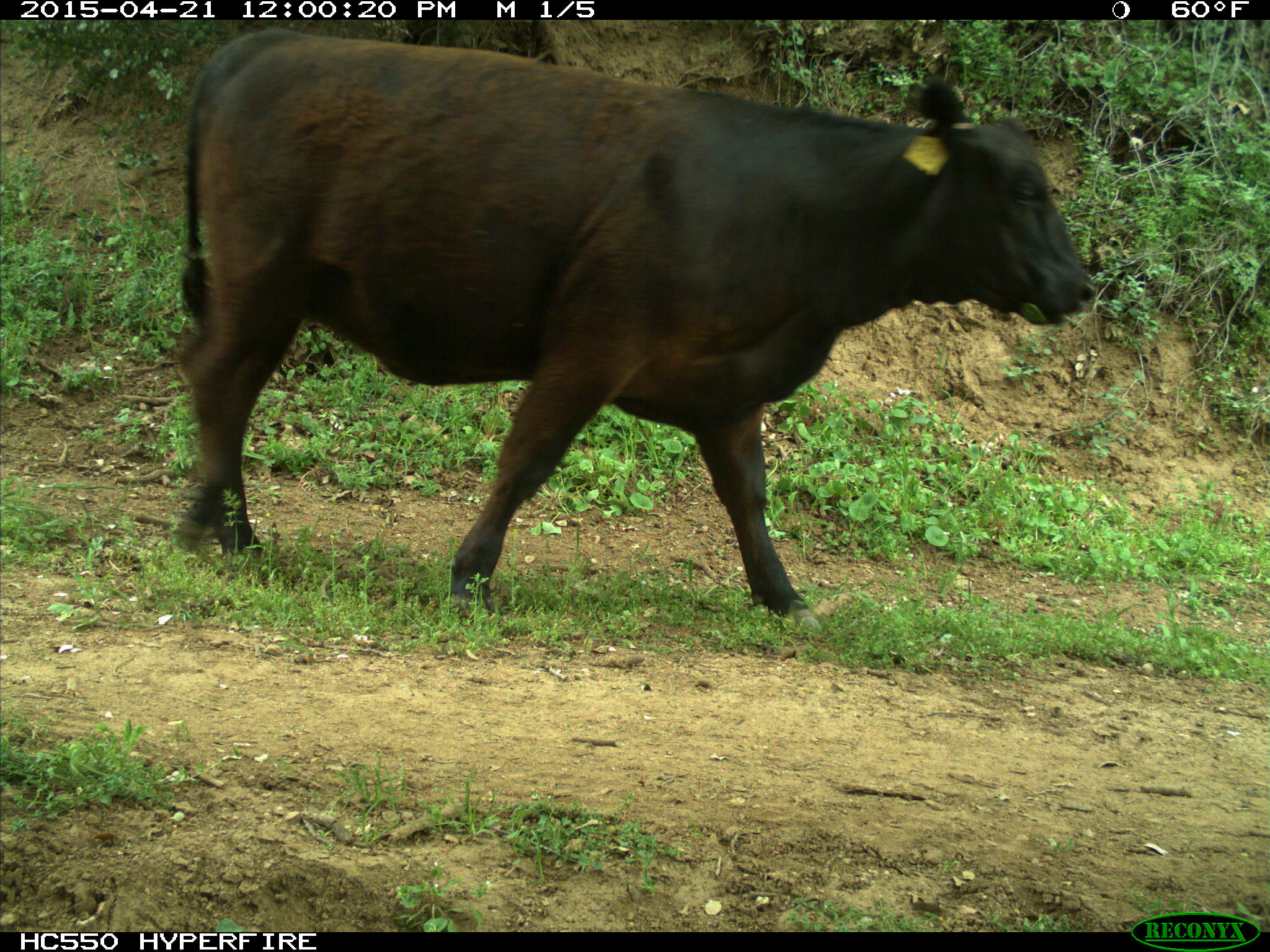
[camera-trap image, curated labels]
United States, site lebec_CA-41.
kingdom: Animalia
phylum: Chordata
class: Mammalia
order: Artiodactyla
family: Bovidae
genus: Bos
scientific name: Bos taurus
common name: domestic cow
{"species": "Bos taurus (domestic cow)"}